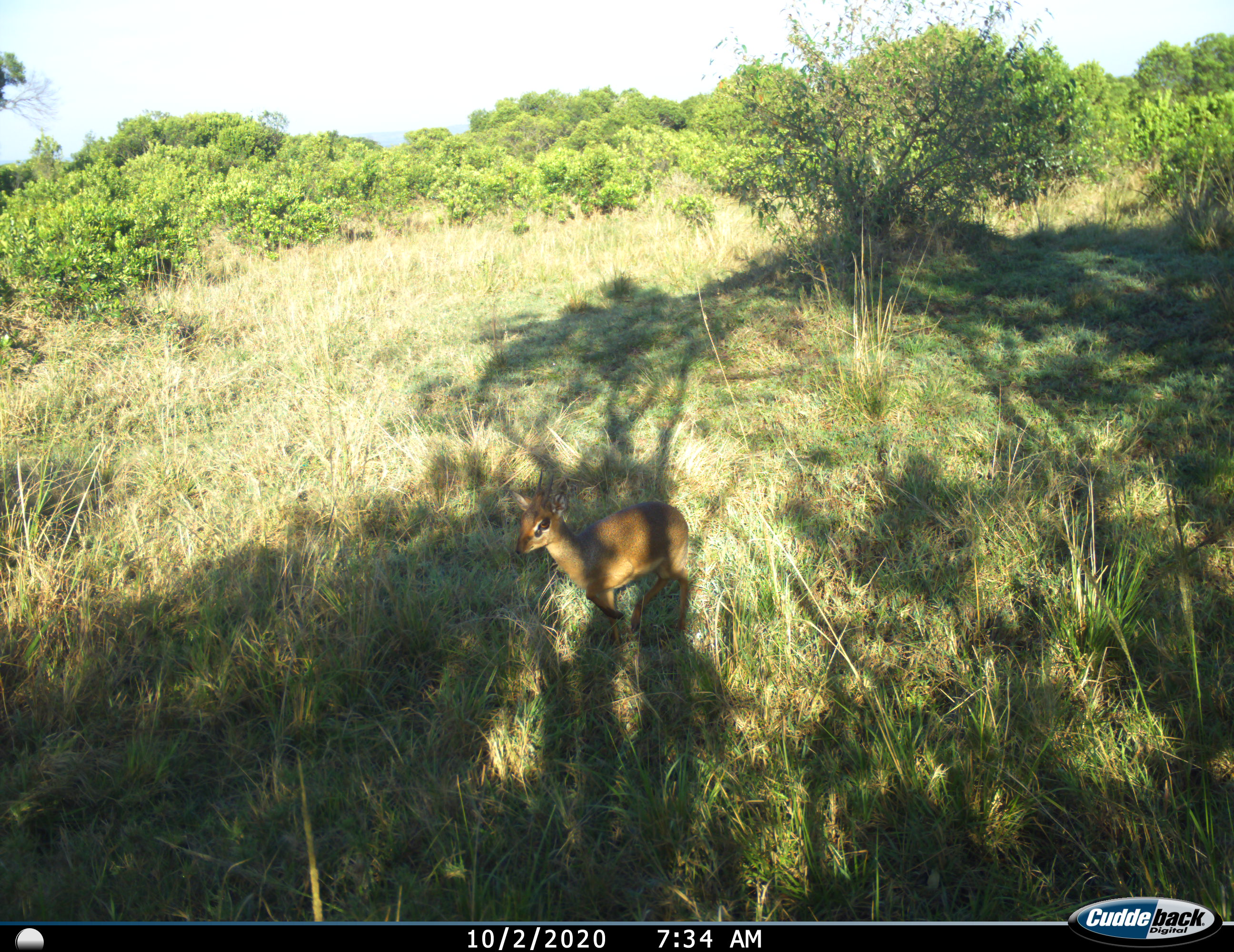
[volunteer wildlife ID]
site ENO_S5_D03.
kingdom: Animalia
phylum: Chordata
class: Mammalia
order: Artiodactyla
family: Bovidae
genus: Oreotragus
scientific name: Oreotragus oreotragus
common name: klipspringer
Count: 1.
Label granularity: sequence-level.